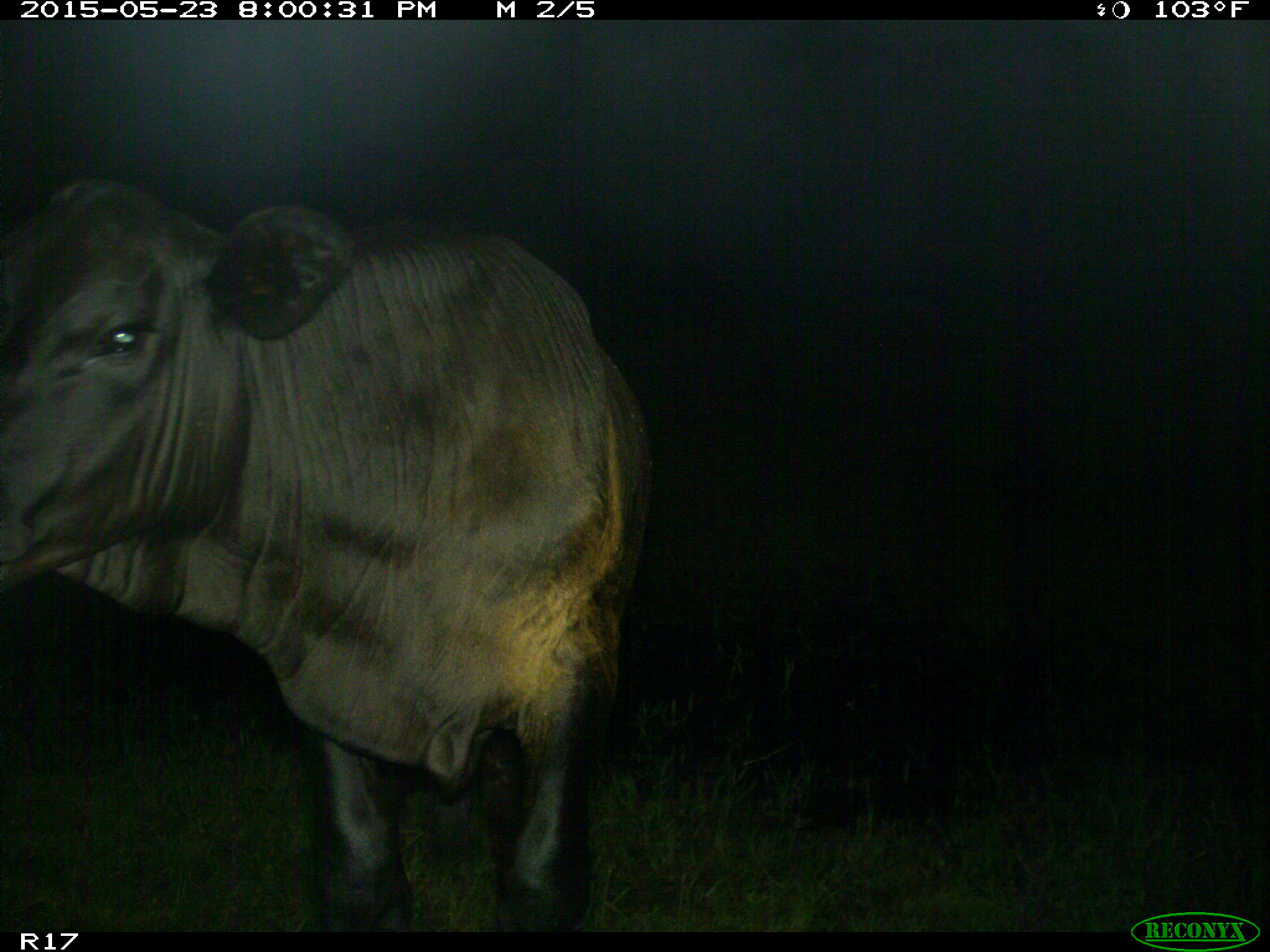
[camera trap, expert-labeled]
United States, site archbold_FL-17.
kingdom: Animalia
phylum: Chordata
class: Mammalia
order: Artiodactyla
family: Bovidae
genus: Bos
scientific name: Bos taurus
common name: domestic cow